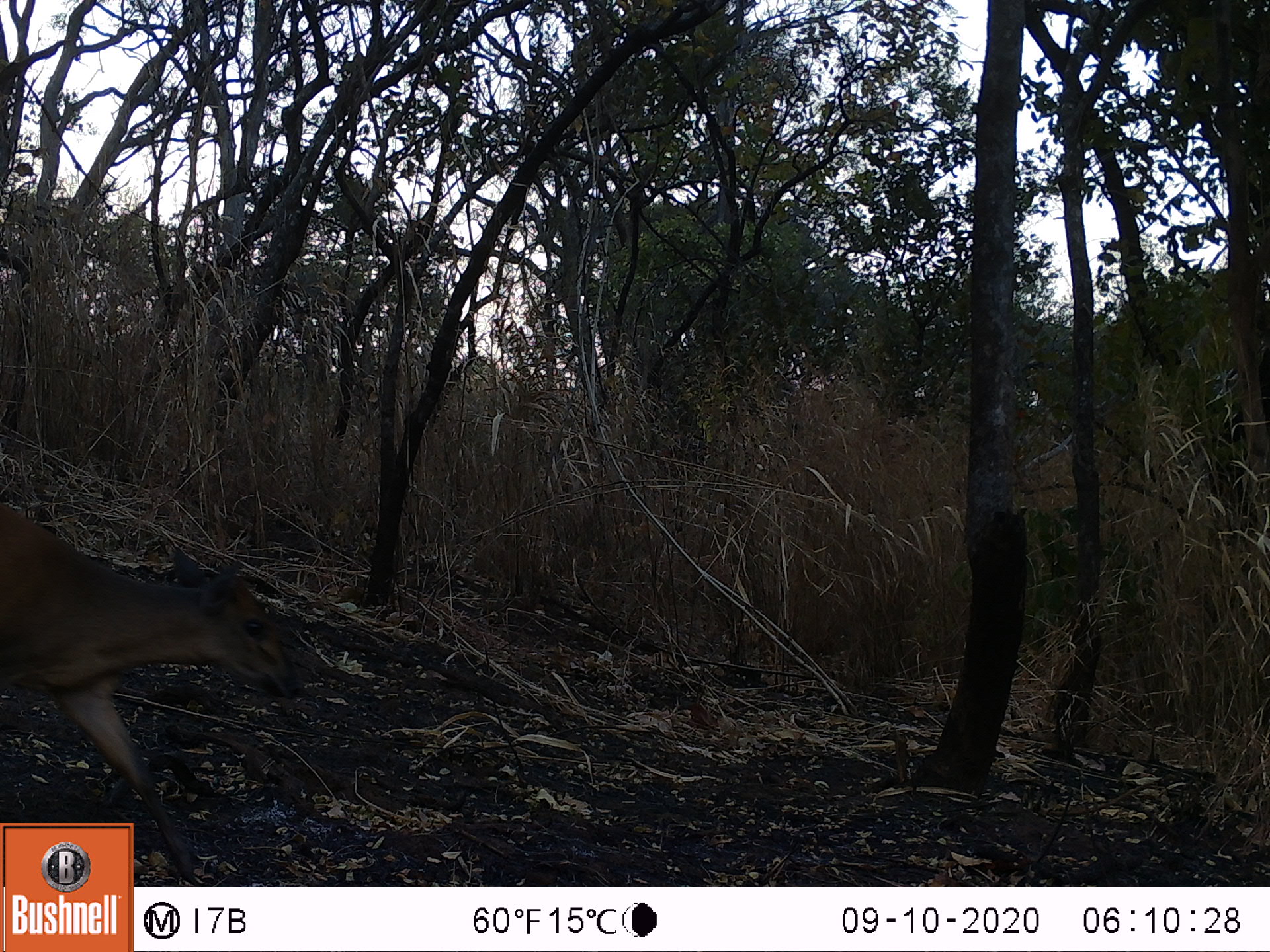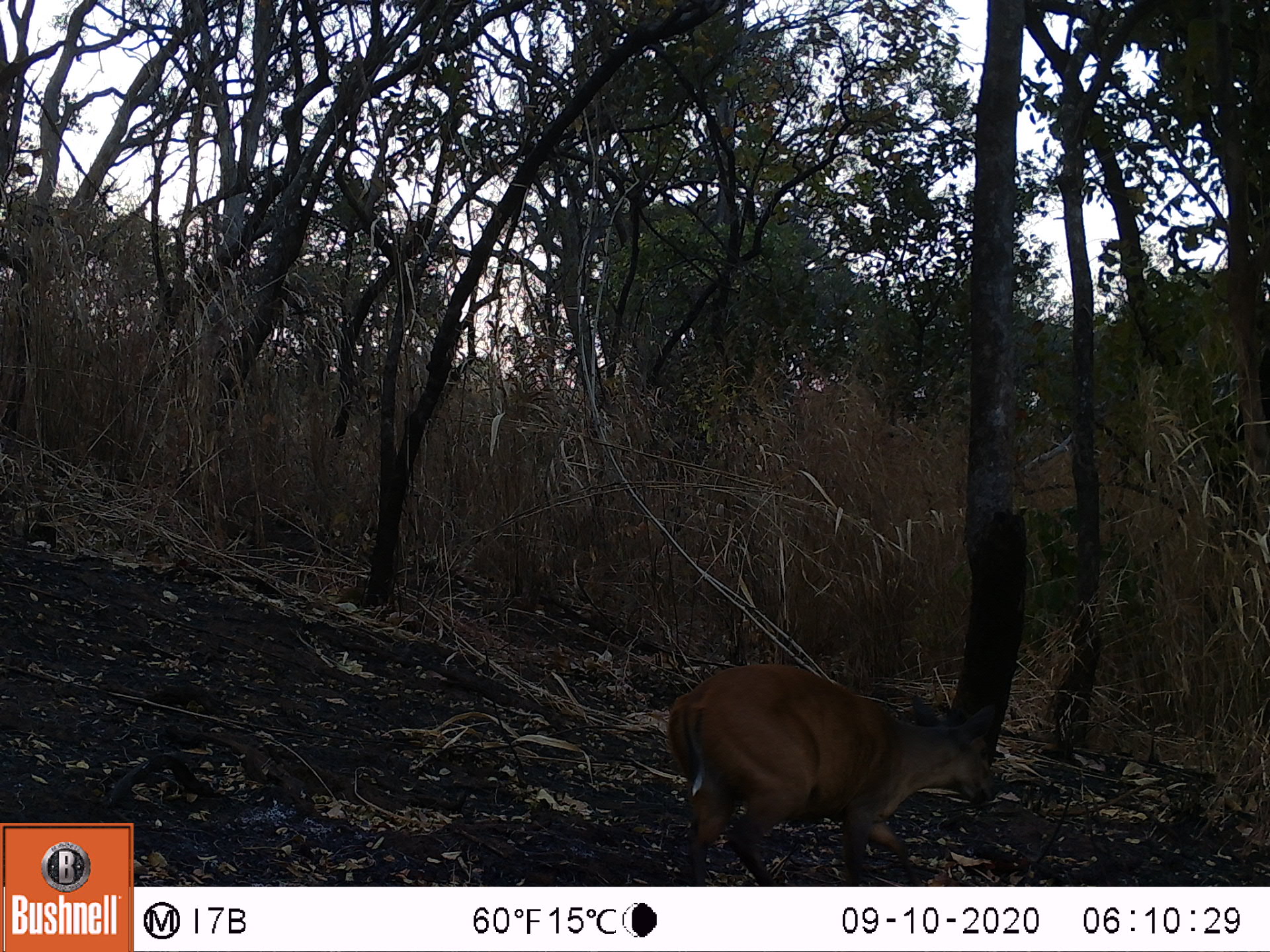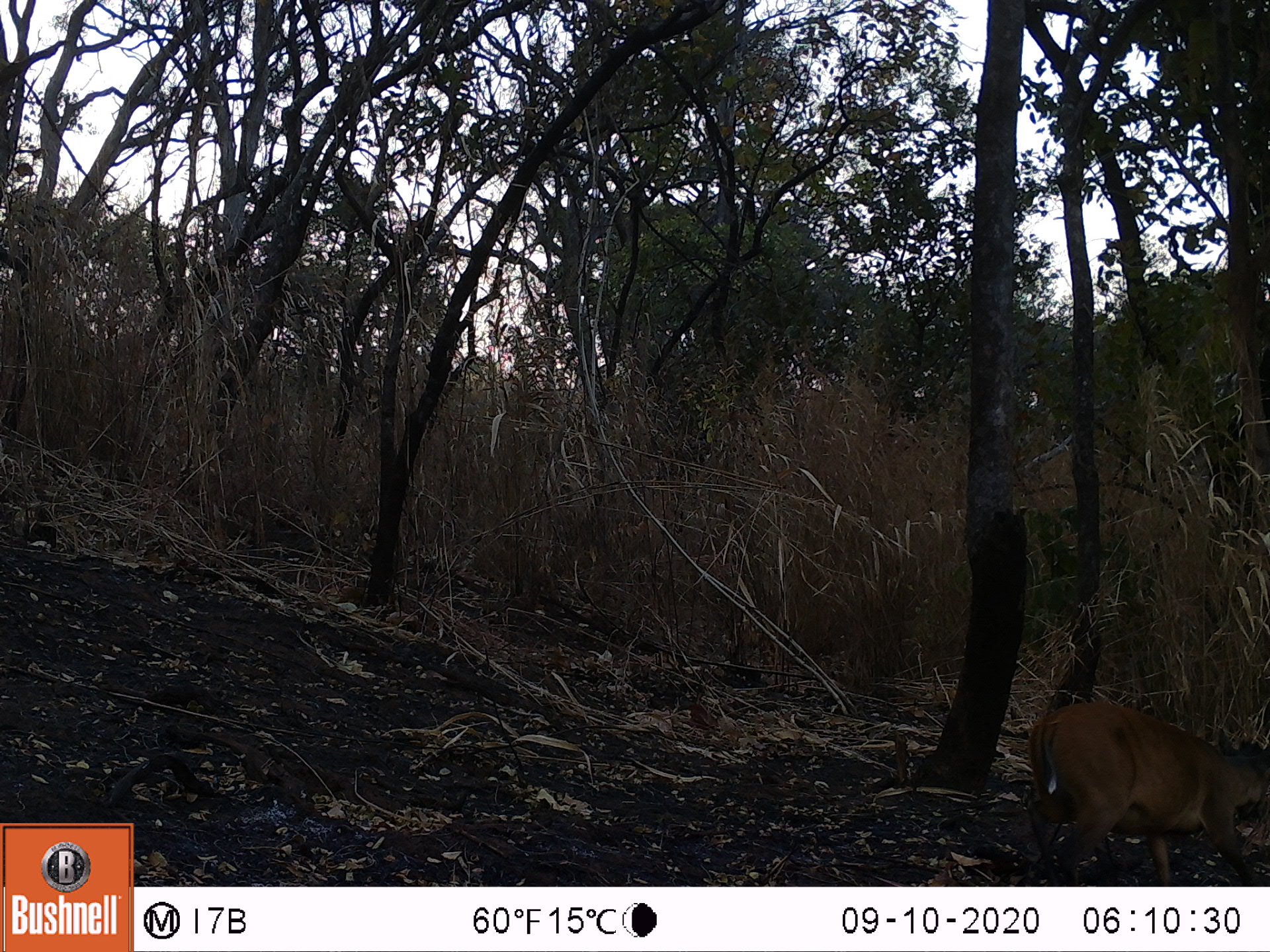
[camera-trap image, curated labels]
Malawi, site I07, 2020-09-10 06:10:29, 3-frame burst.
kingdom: Animalia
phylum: Chordata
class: Mammalia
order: Artiodactyla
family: Bovidae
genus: Cephalophorus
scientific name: Cephalophorus natalensis natalensis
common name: red duiker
Red duiker (Cephalophorus natalensis natalensis), count 1.